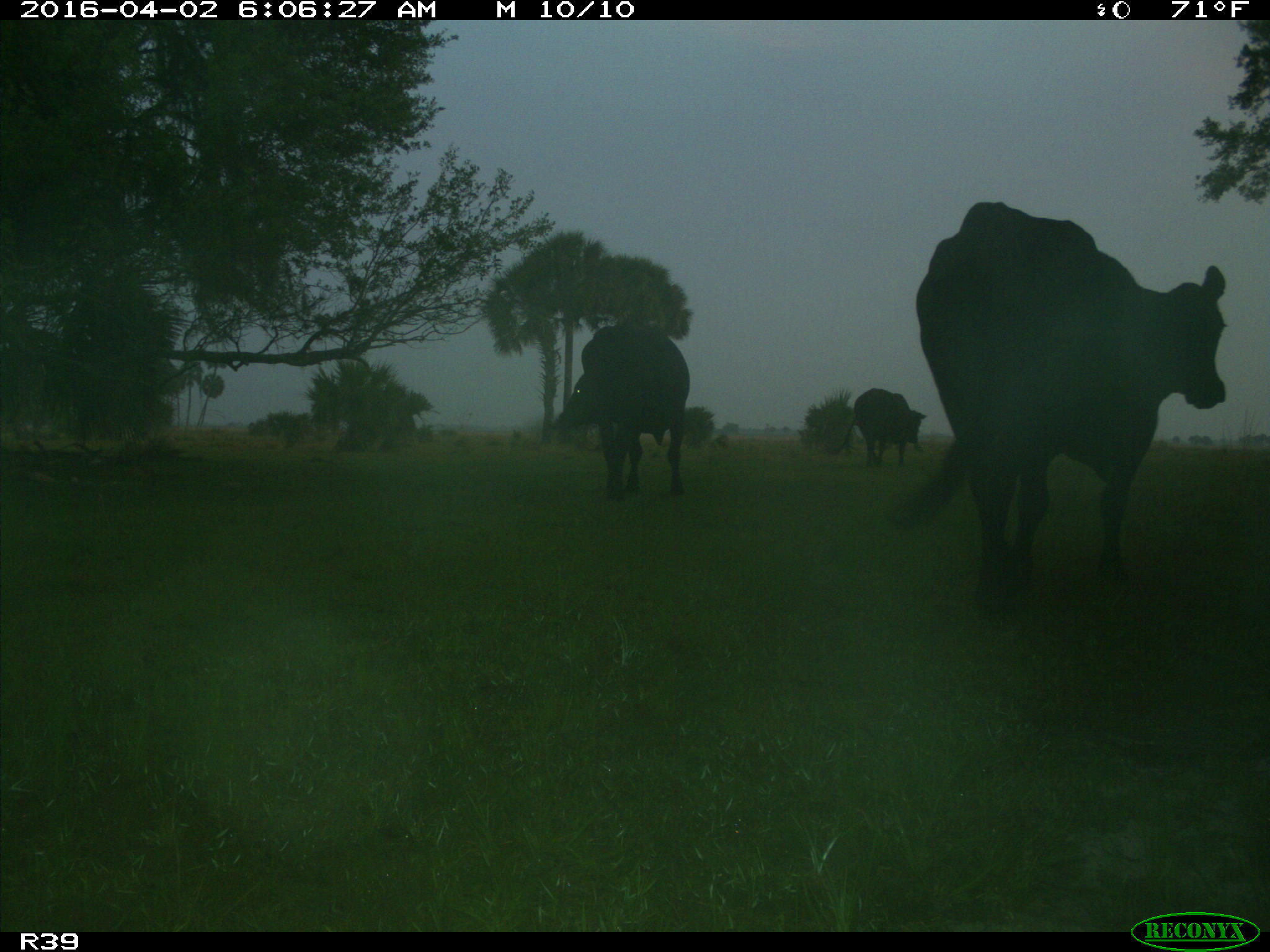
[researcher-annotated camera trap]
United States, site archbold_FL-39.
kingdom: Animalia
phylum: Chordata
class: Mammalia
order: Artiodactyla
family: Bovidae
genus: Bos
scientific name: Bos taurus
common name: domestic cow